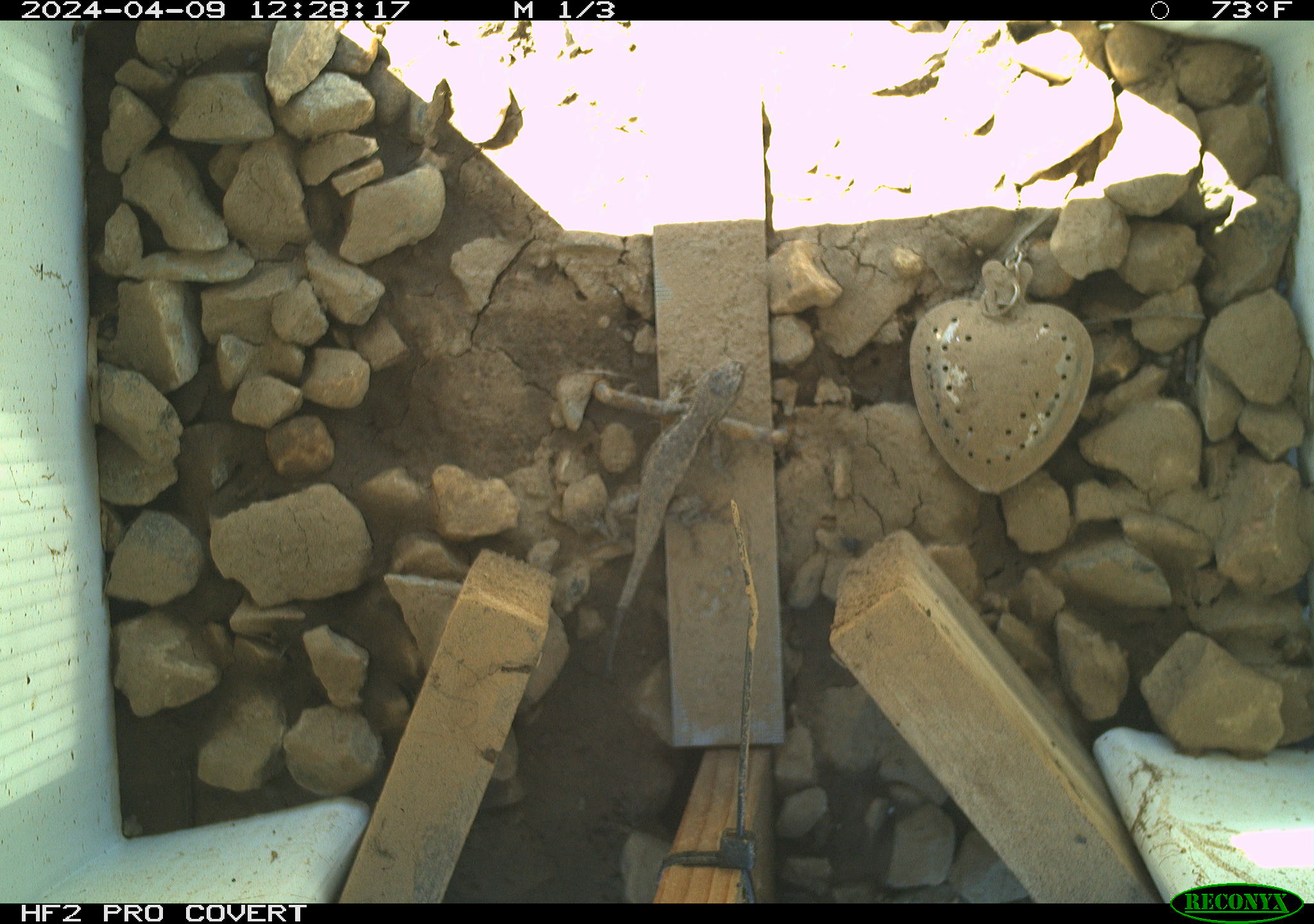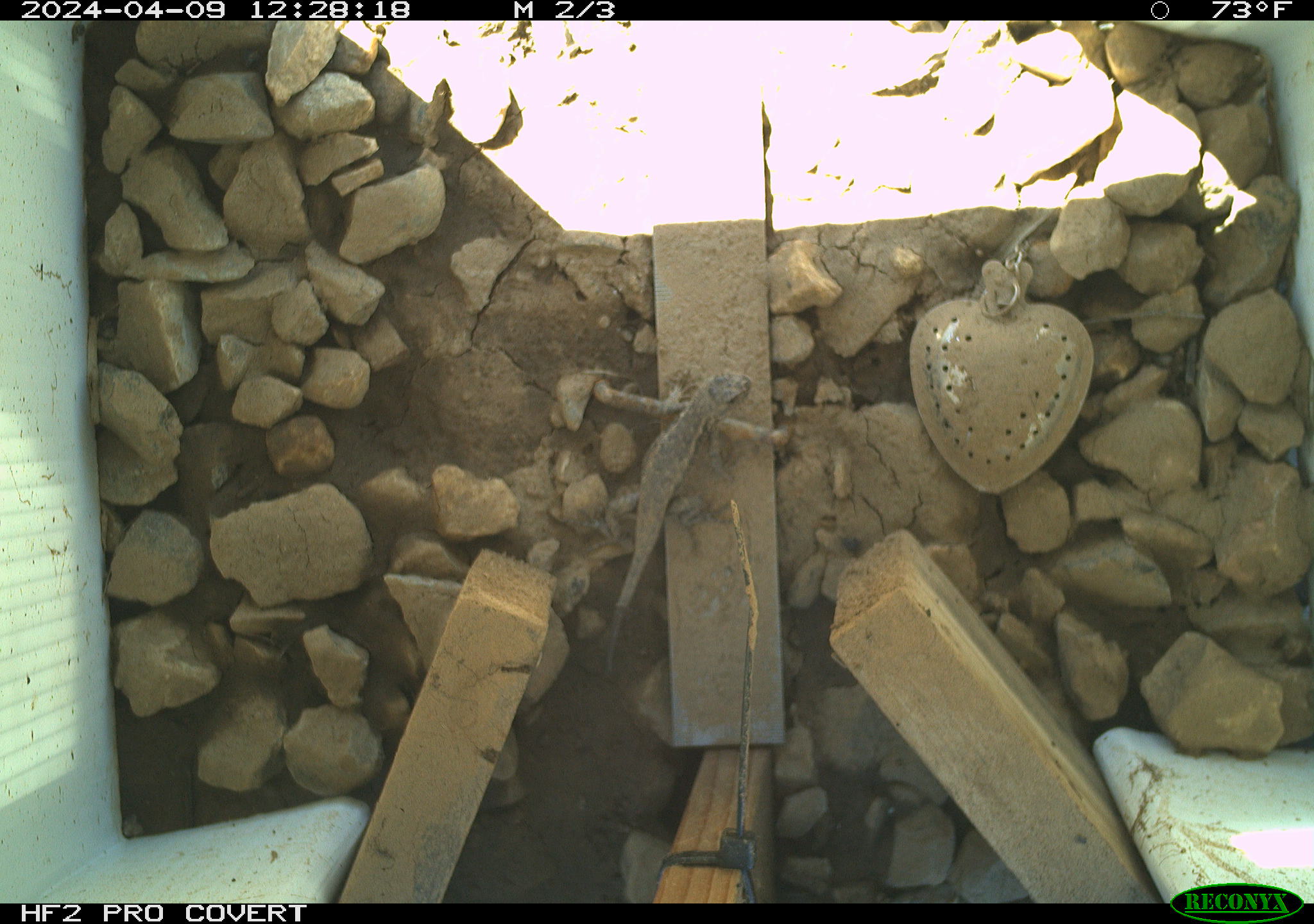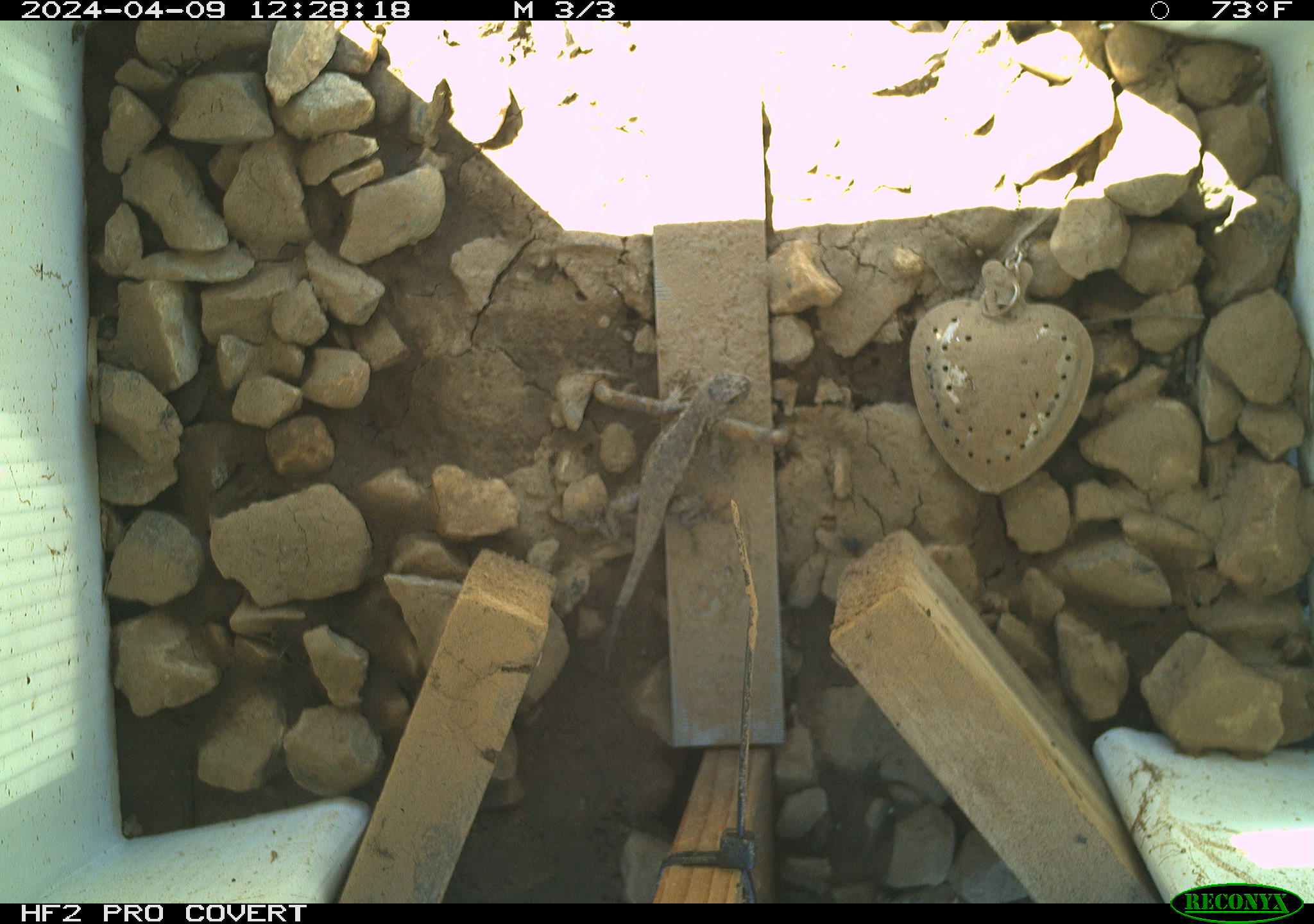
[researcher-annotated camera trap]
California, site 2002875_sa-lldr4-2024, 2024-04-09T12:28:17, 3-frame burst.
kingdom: Animalia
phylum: Chordata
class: Reptilia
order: Squamata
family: Phrynosomatidae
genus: Sceloporus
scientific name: Sceloporus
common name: spiny lizards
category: sceloporus species